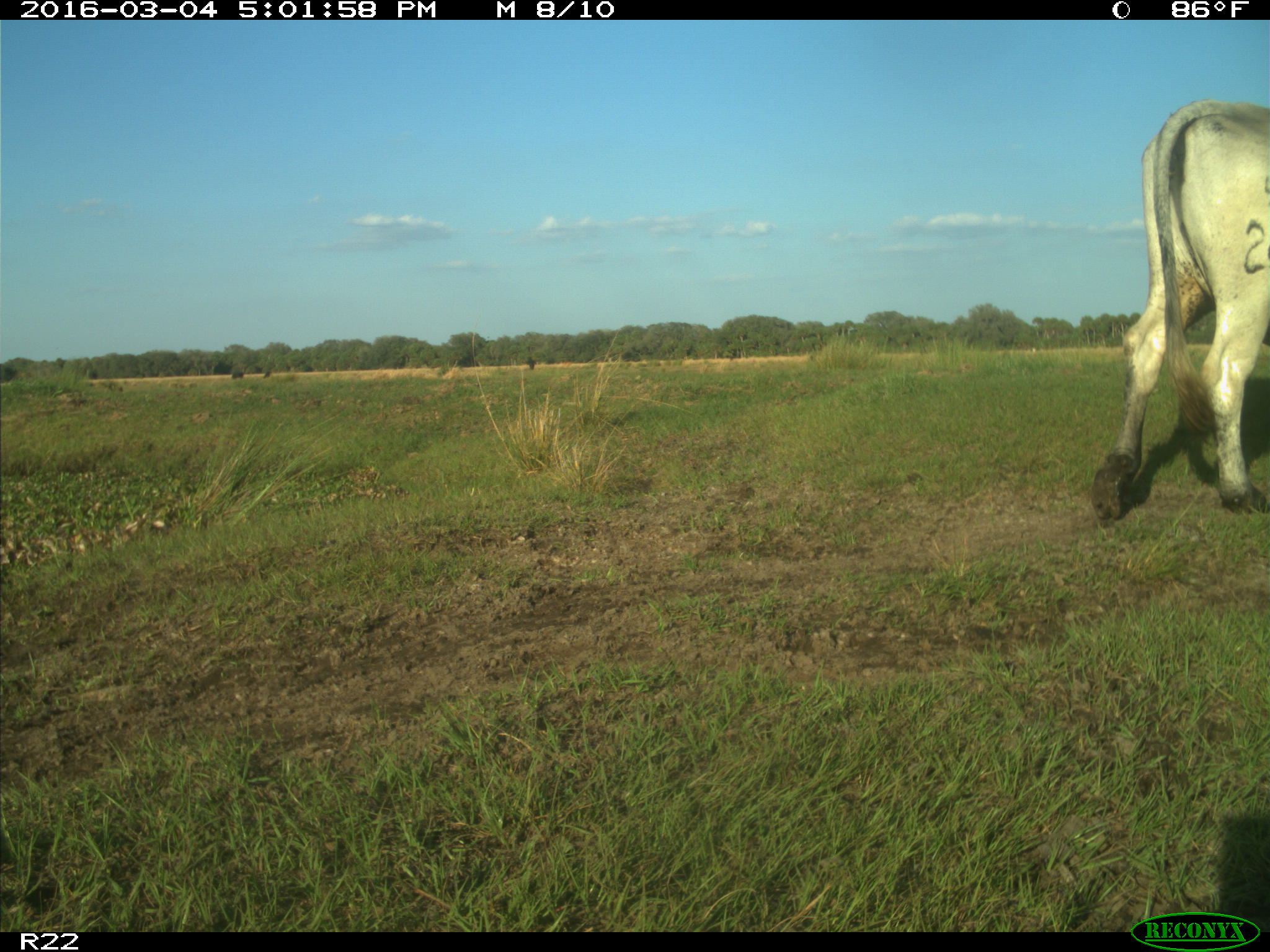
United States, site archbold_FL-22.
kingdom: Animalia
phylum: Chordata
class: Mammalia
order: Artiodactyla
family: Bovidae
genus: Bos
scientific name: Bos taurus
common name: domestic cow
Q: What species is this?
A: Bos taurus (domestic cow).